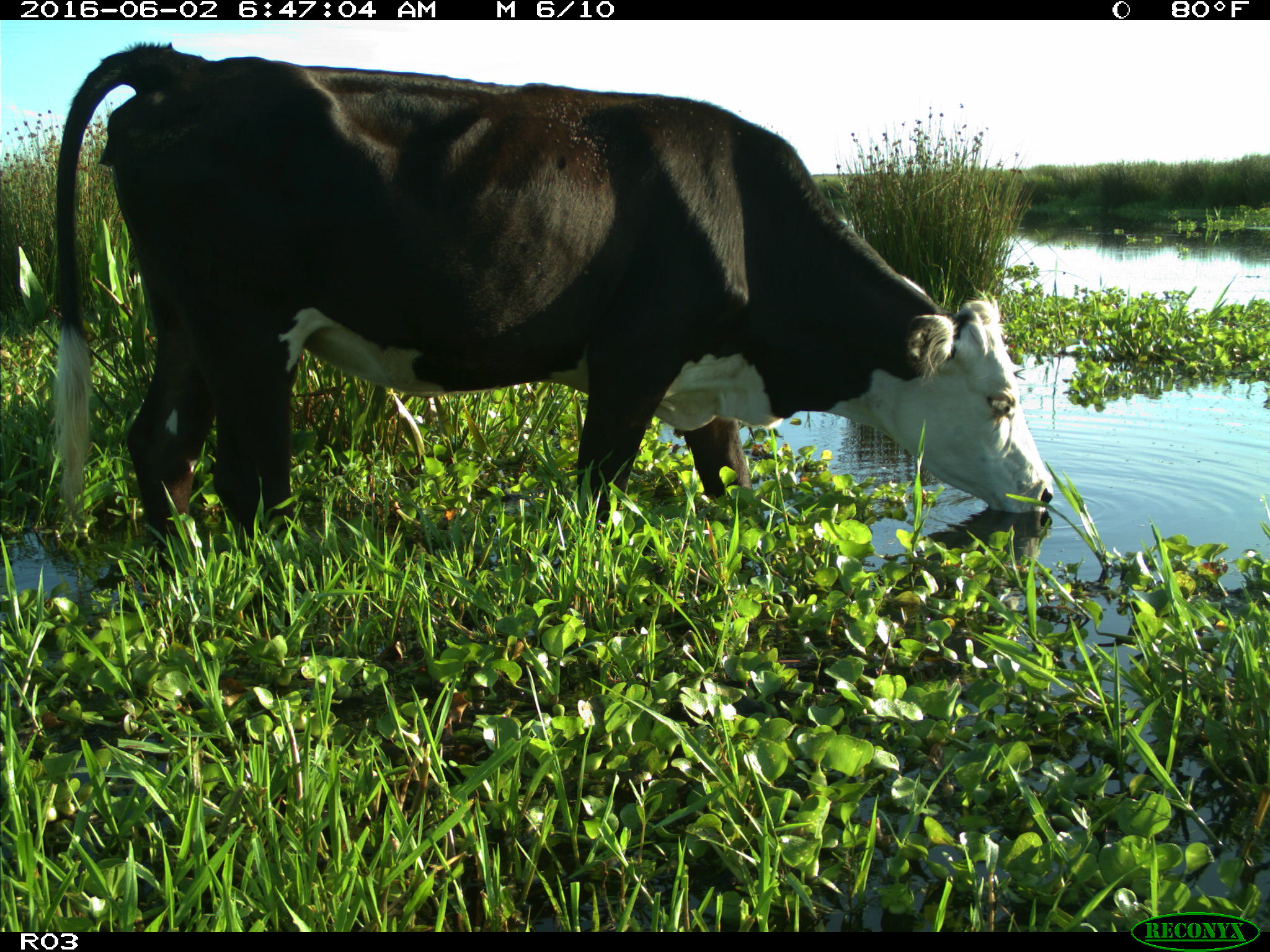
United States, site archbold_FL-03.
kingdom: Animalia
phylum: Chordata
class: Mammalia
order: Artiodactyla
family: Bovidae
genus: Bos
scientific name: Bos taurus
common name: domestic cow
Bos taurus (domestic cow).